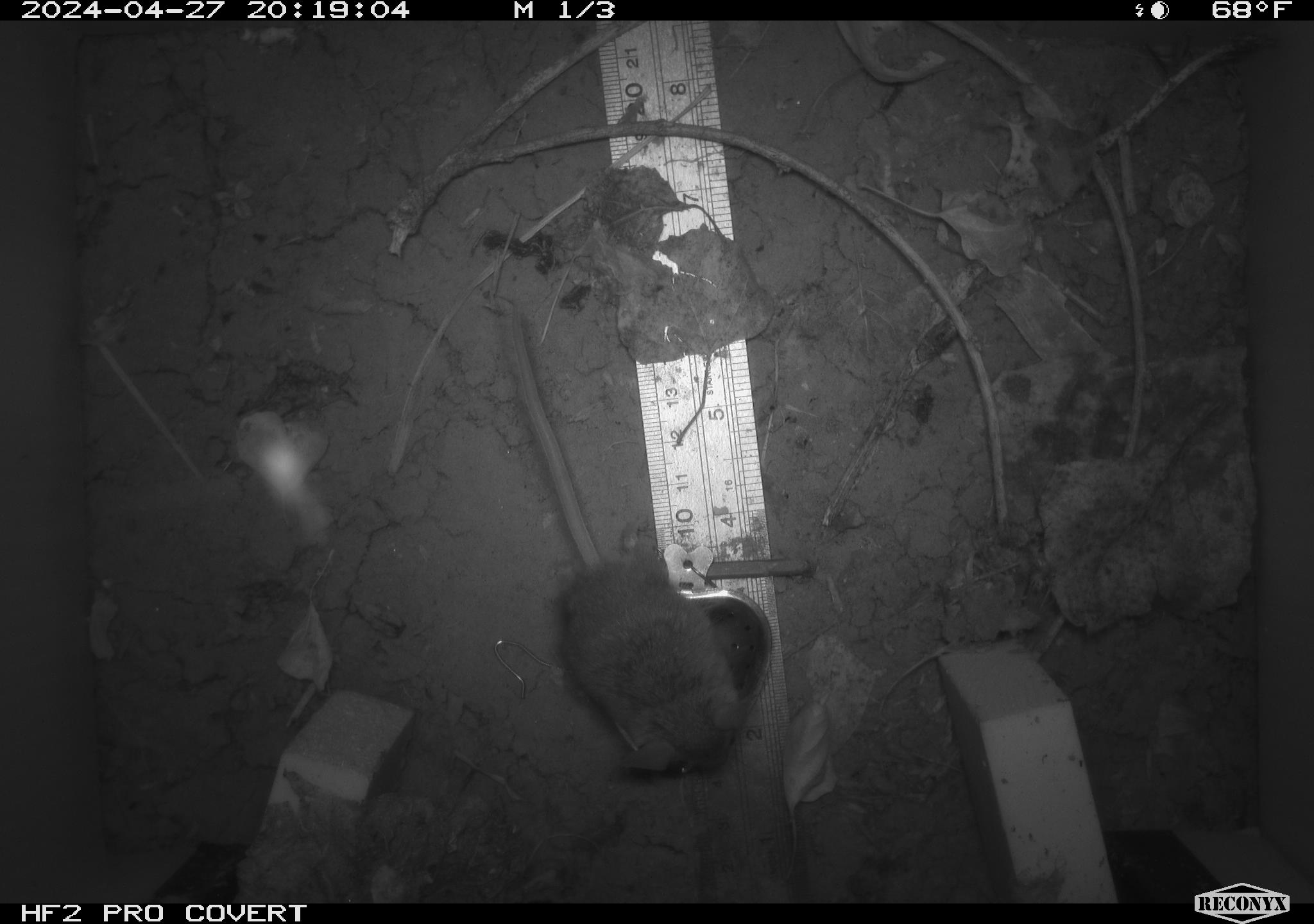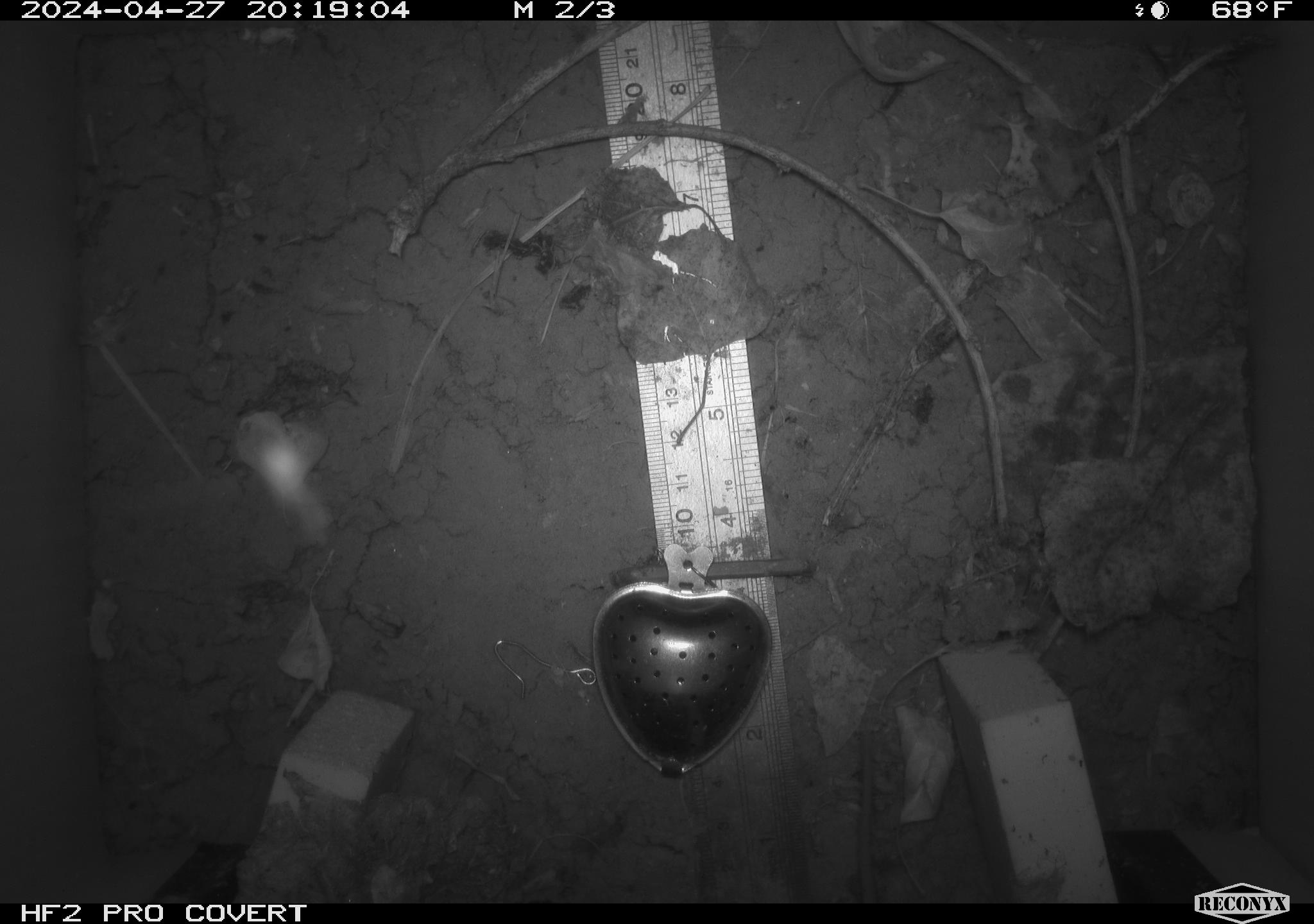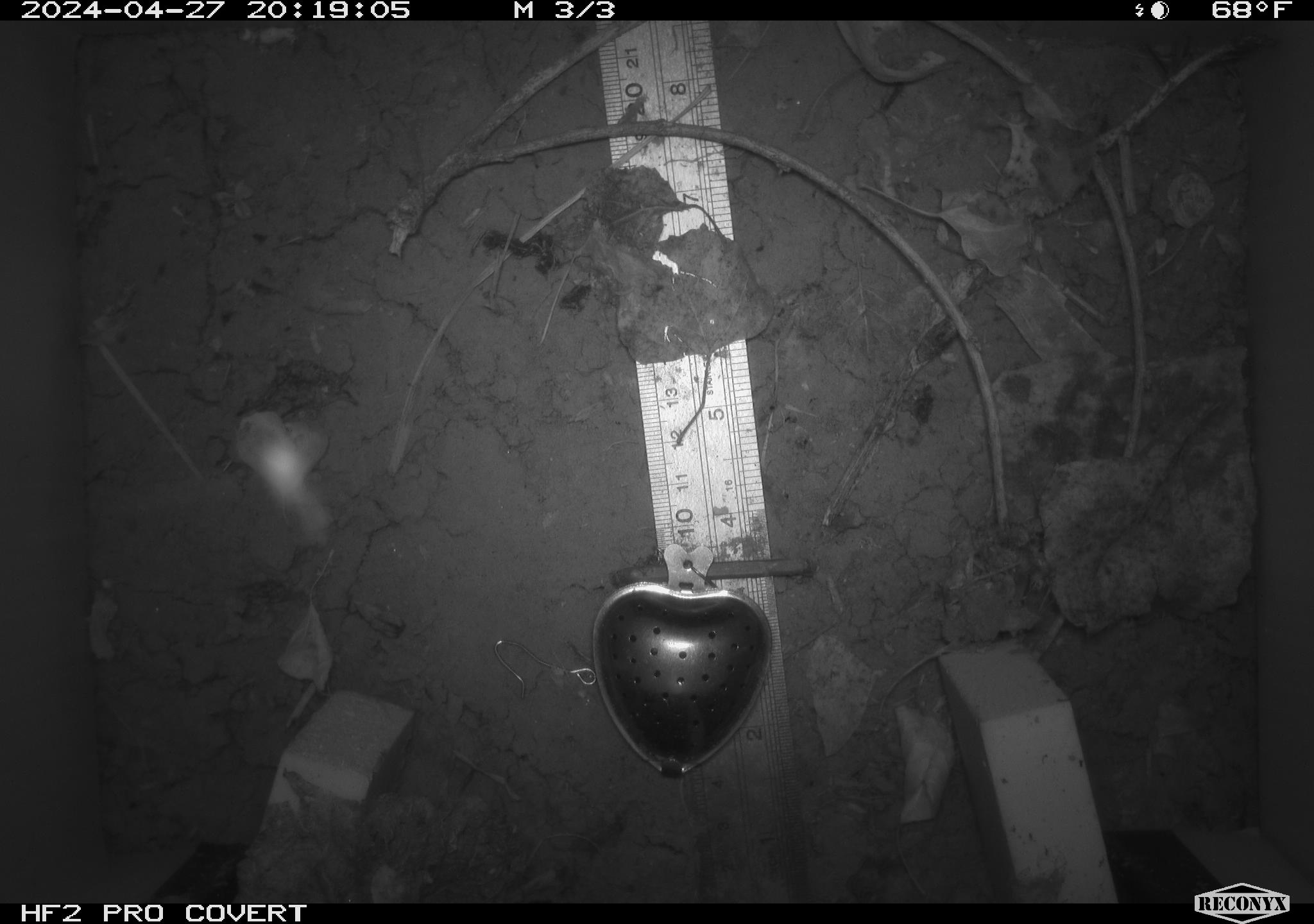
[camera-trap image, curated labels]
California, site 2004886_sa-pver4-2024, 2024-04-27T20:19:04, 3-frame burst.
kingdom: Animalia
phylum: Chordata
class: Mammalia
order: Rodentia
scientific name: Rodentia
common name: mouse species